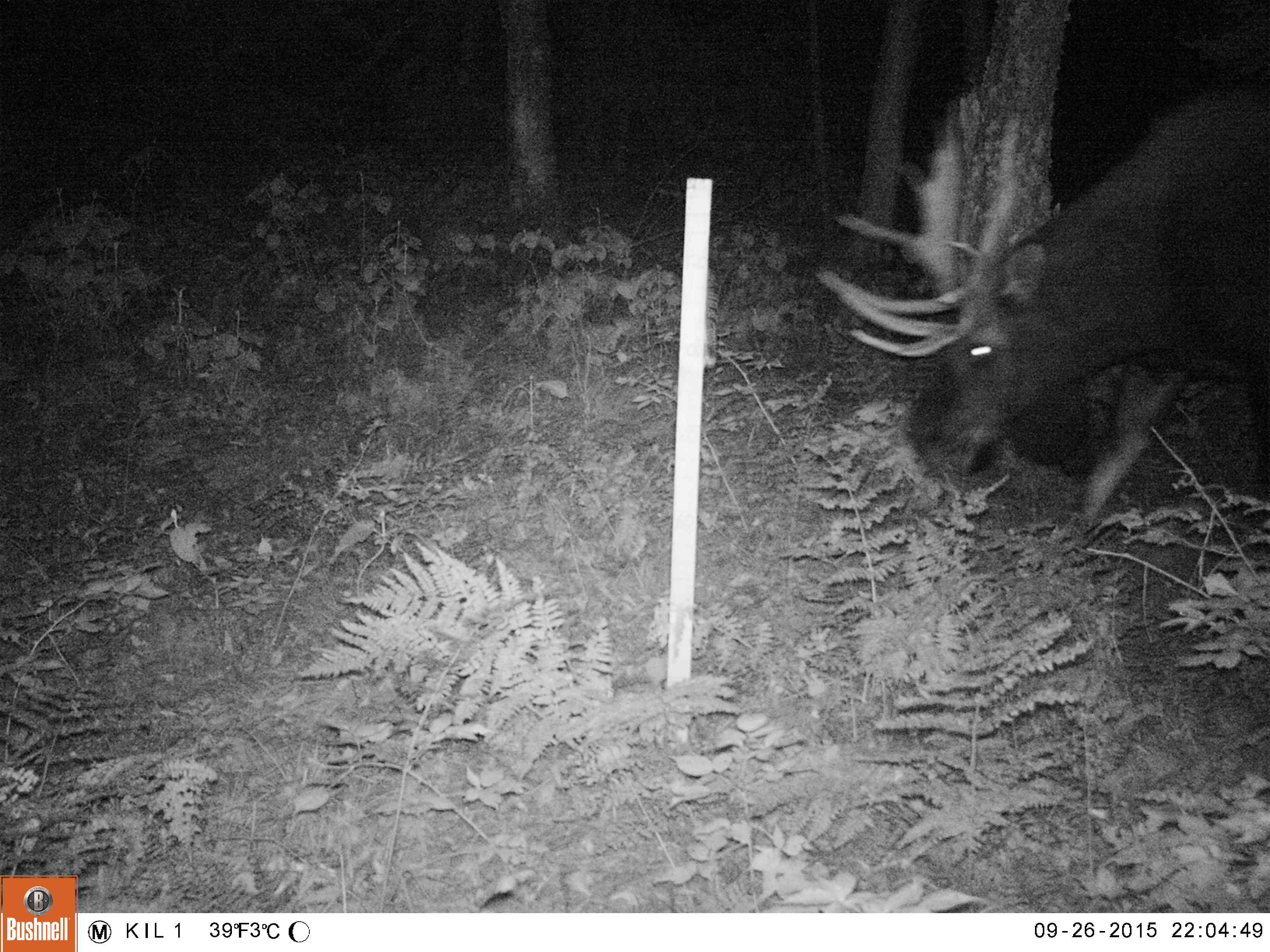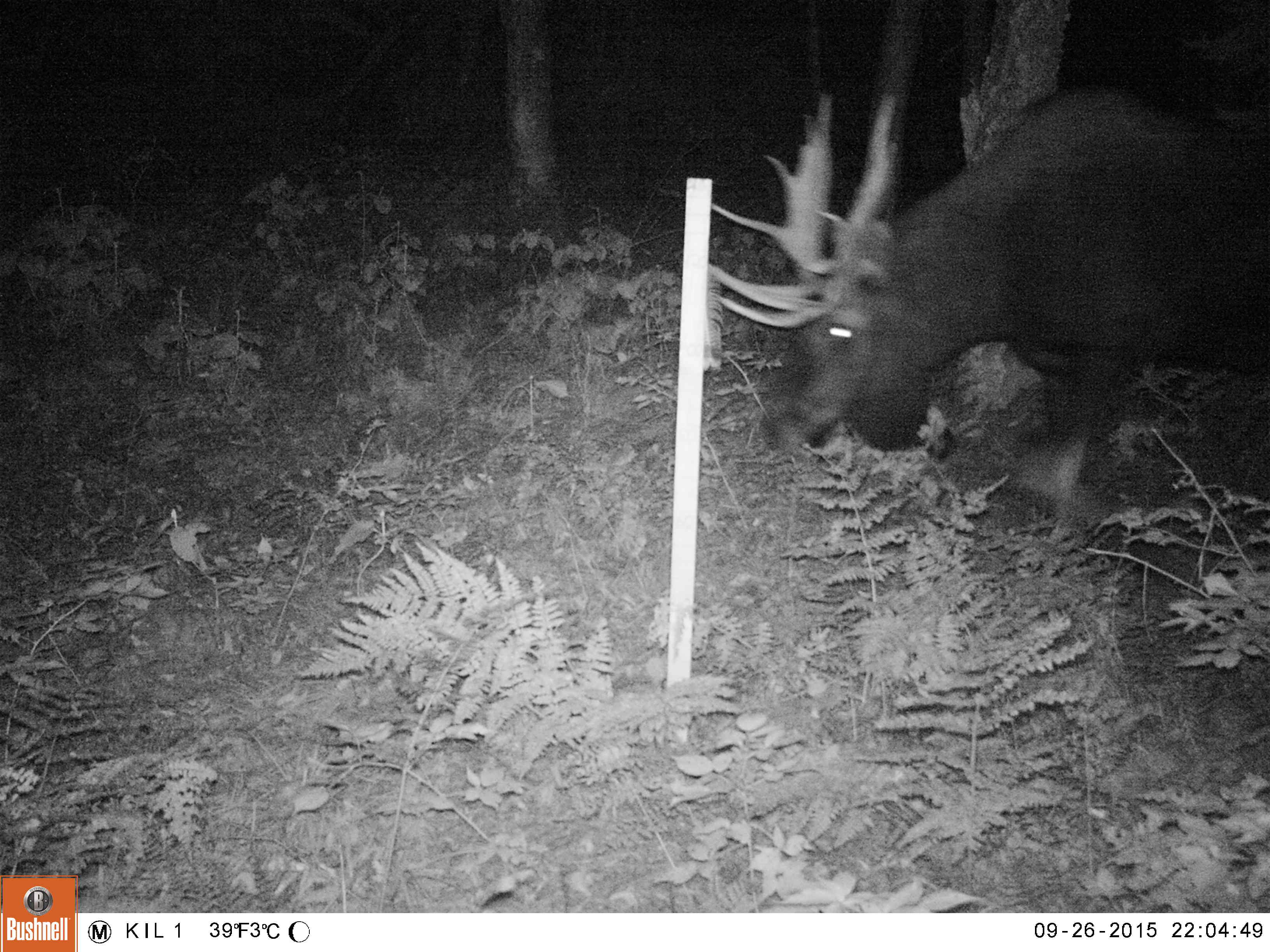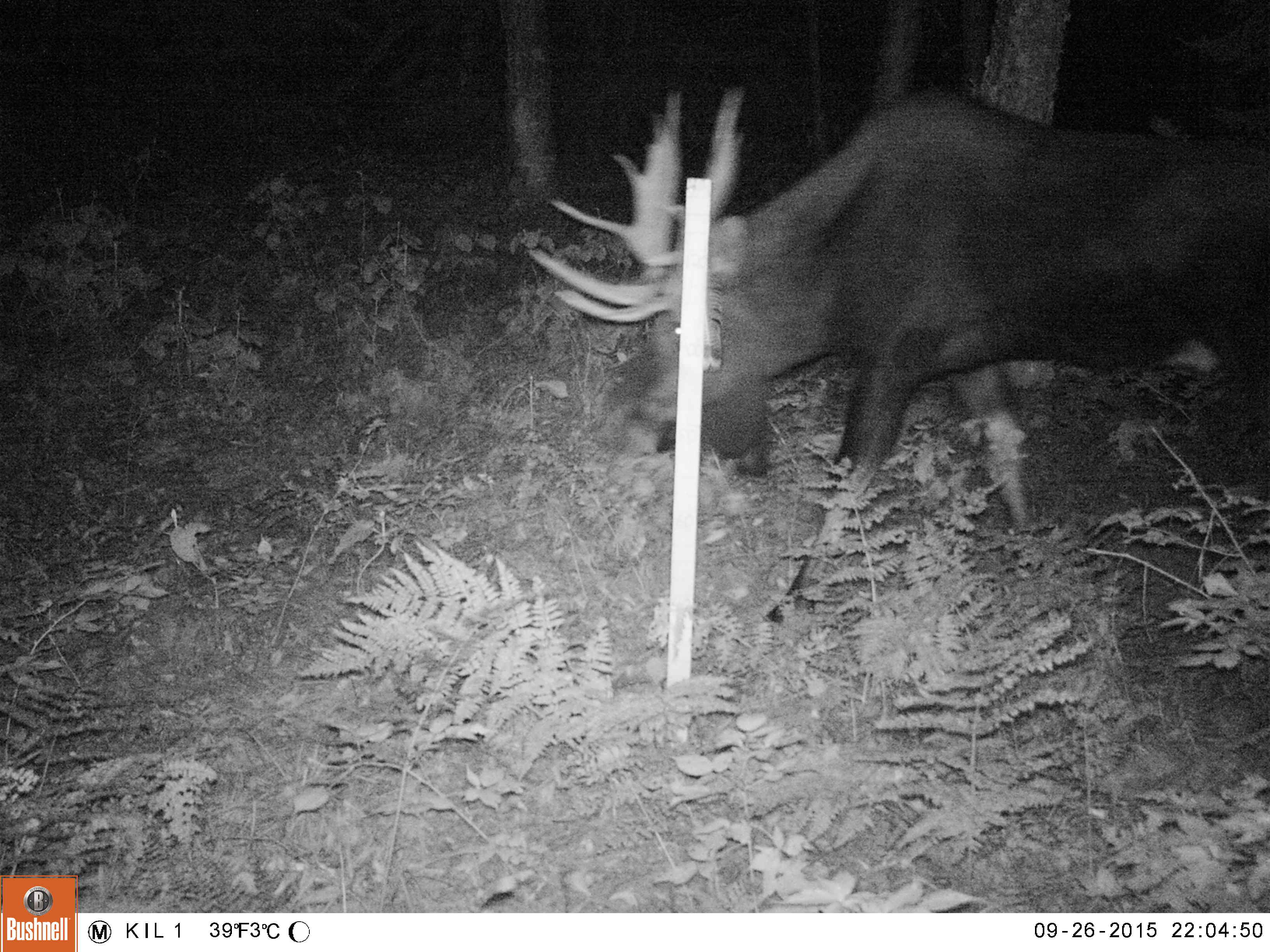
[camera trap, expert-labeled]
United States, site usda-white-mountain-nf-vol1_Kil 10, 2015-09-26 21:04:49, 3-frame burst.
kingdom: Animalia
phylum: Chordata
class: Mammalia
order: Artiodactyla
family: Cervidae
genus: Alces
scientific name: Alces alces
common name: moose